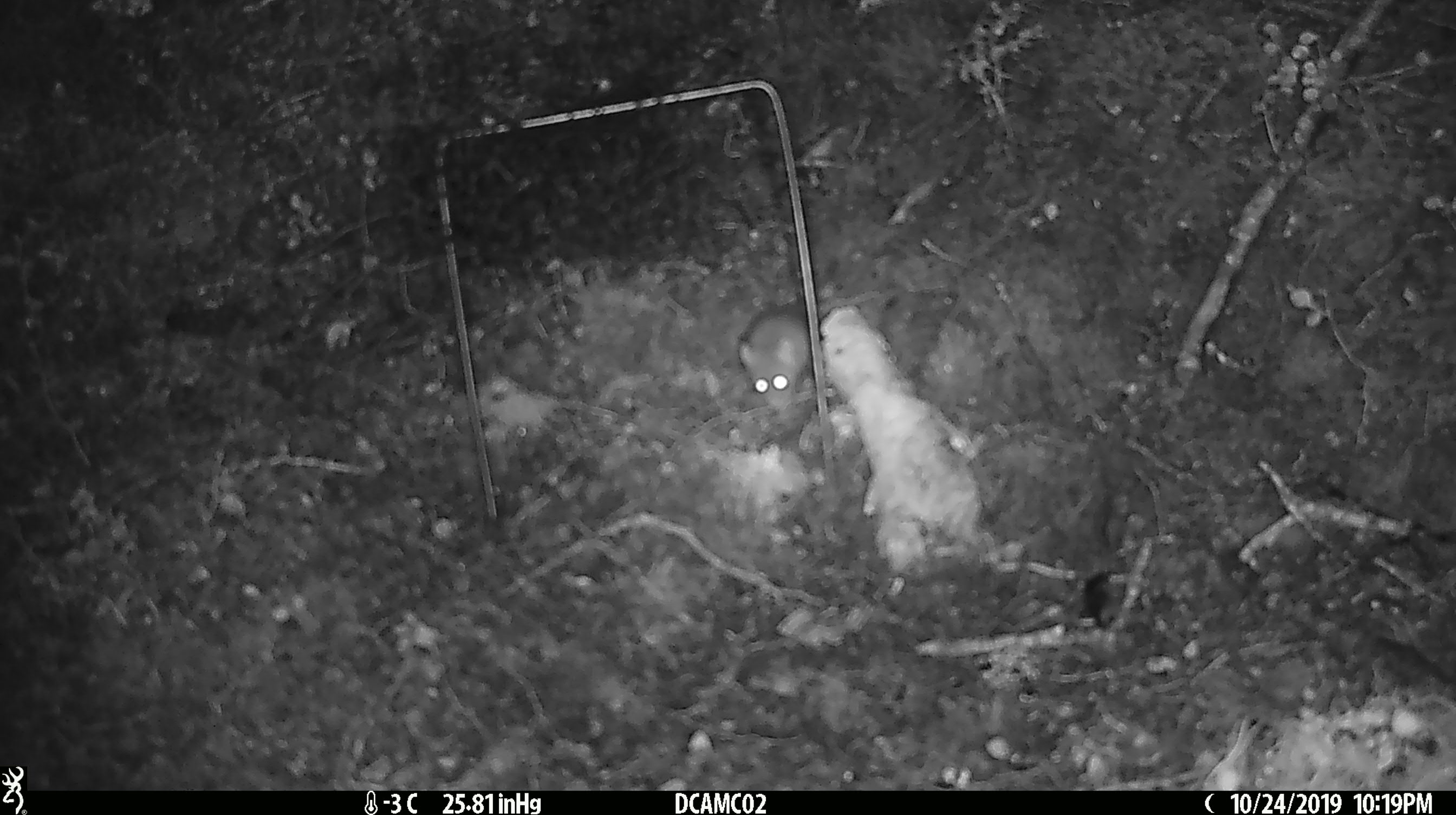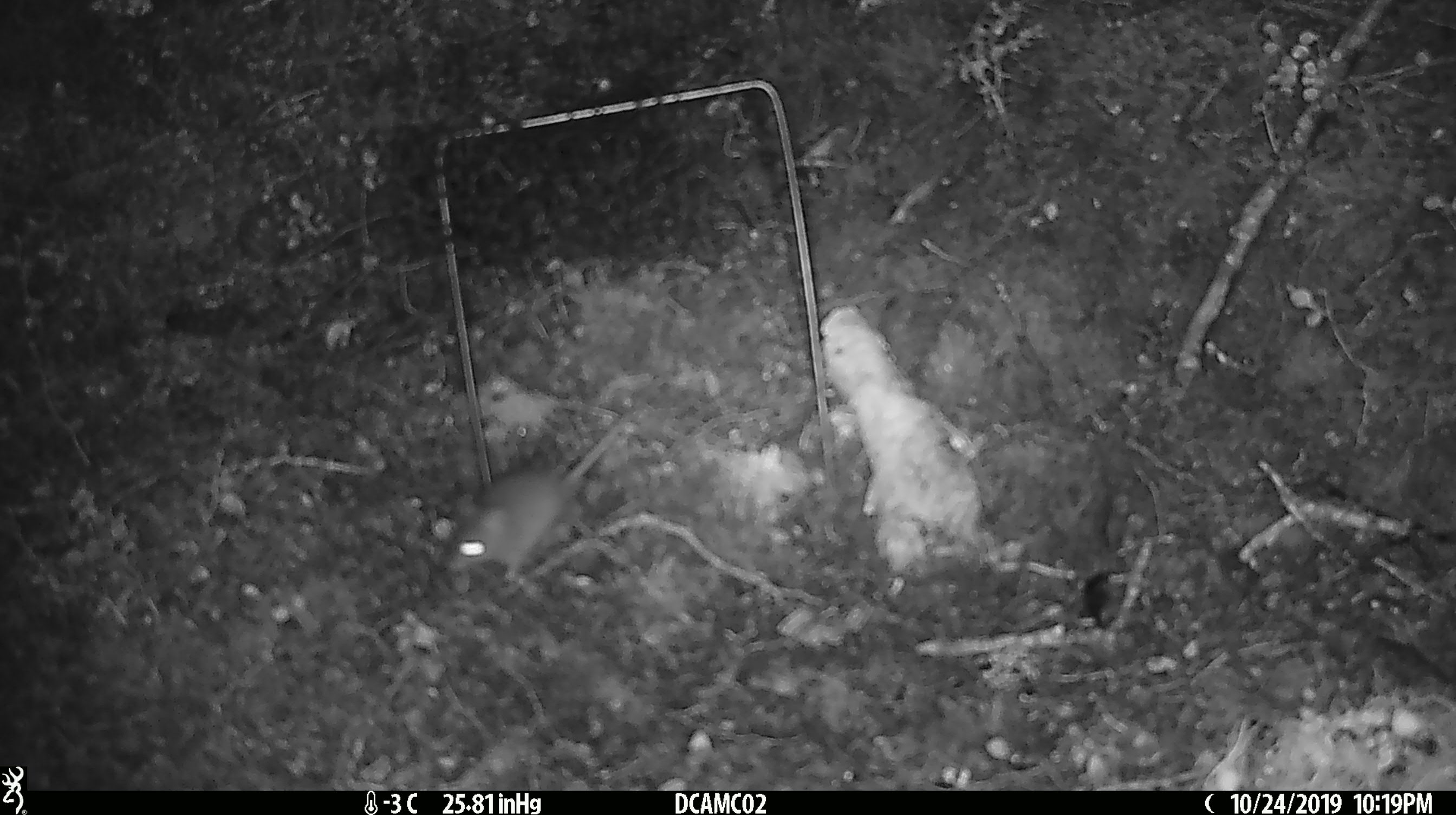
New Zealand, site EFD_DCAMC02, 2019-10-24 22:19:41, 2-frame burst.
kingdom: Animalia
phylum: Chordata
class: Mammalia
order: Rodentia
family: Muridae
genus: Mus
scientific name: Mus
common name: mouse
Mouse (Mus).